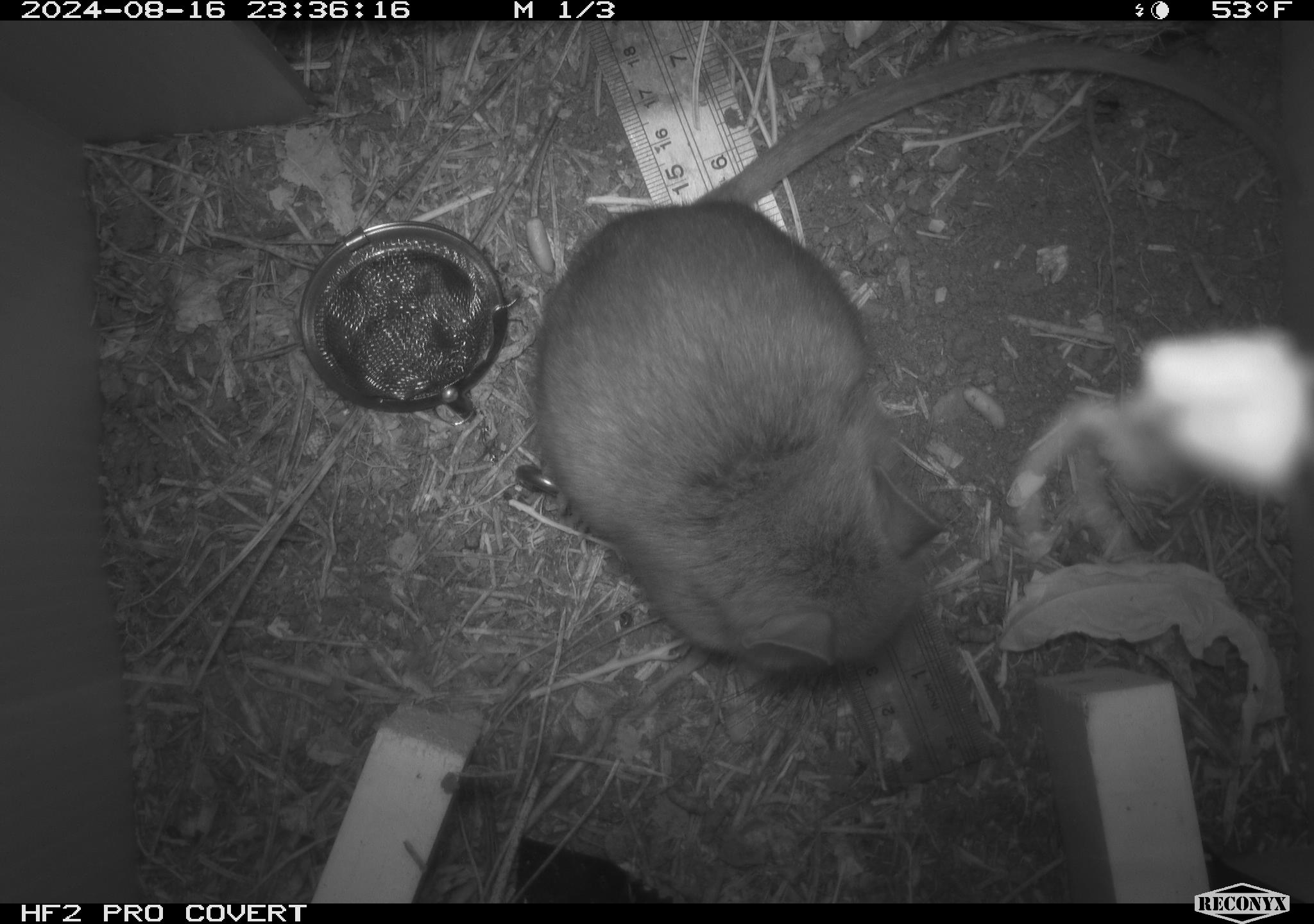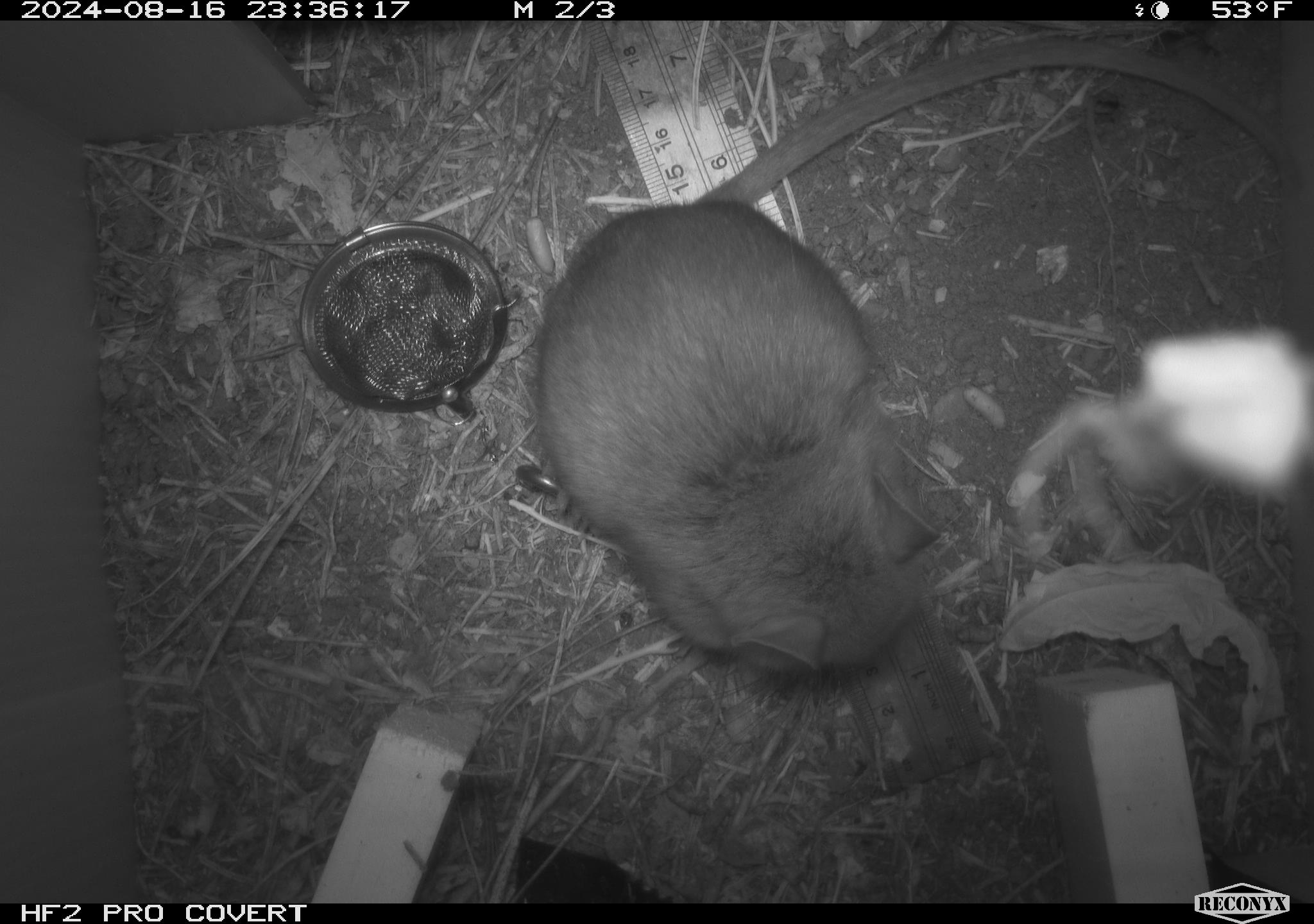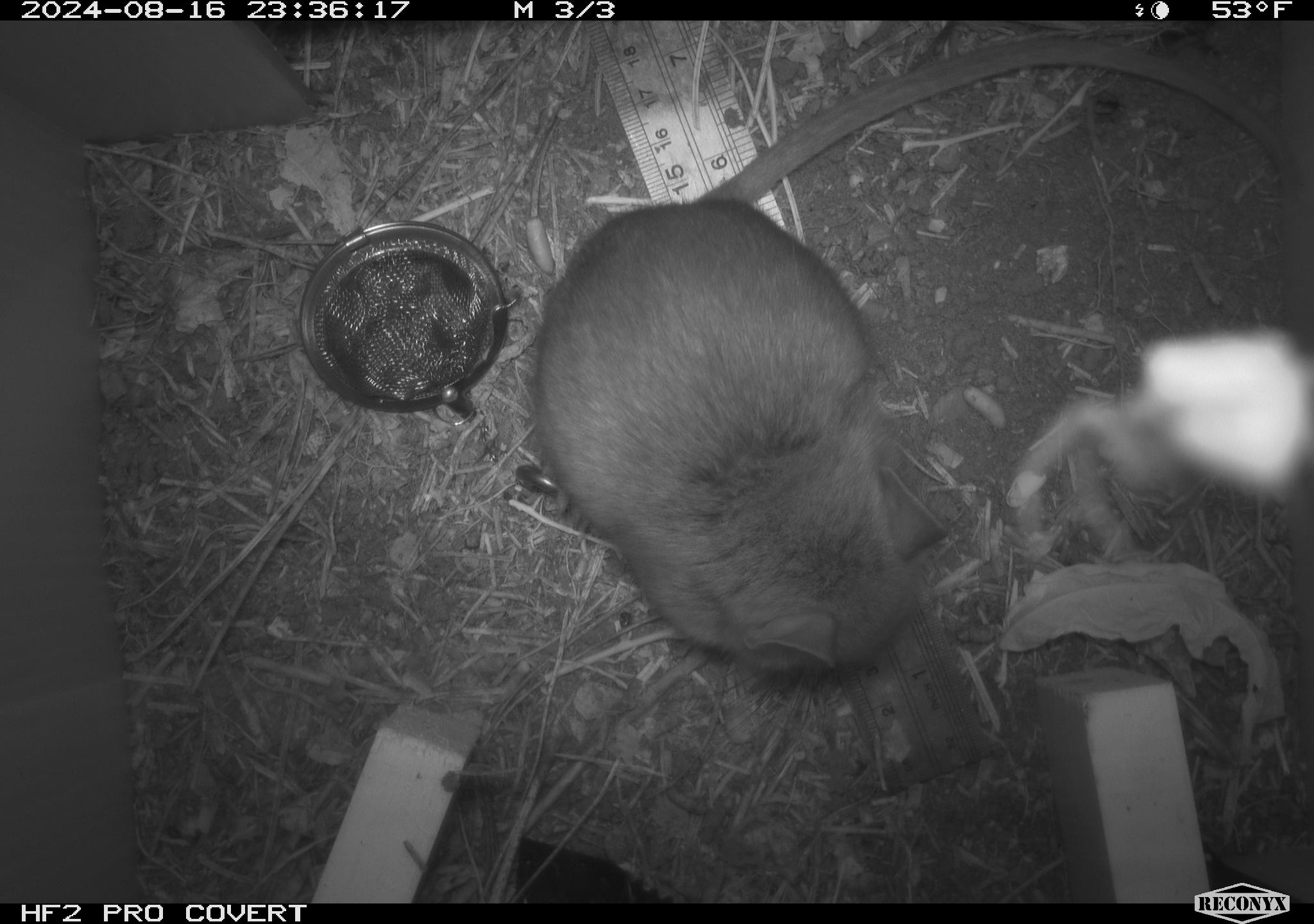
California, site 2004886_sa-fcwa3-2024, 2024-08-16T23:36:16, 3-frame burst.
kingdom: Animalia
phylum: Chordata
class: Mammalia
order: Rodentia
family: Cricetidae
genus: Neotoma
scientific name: Neotoma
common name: pack rat or woodrat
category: neotoma species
Neotoma species (pack rat or woodrat) (Neotoma).